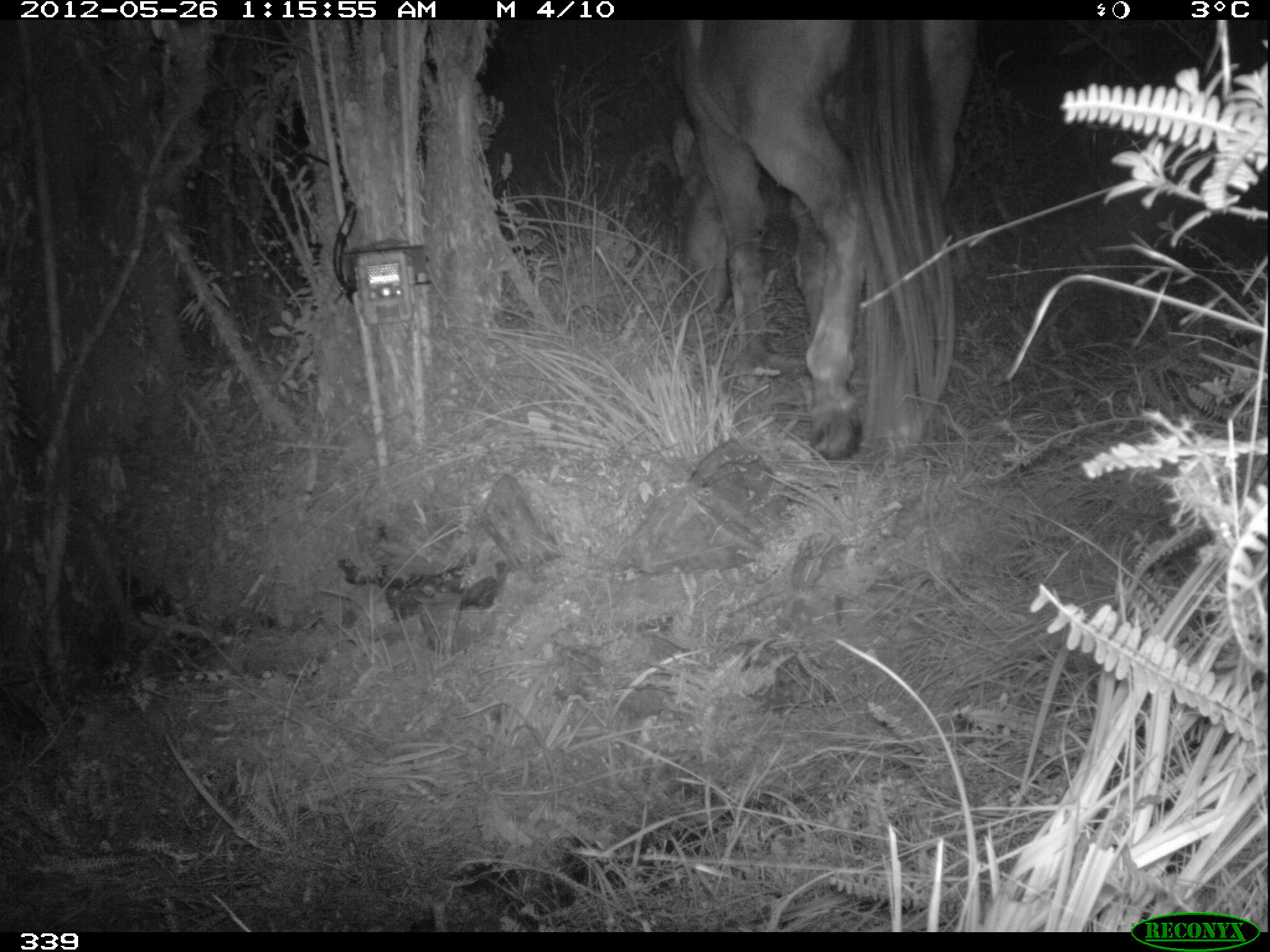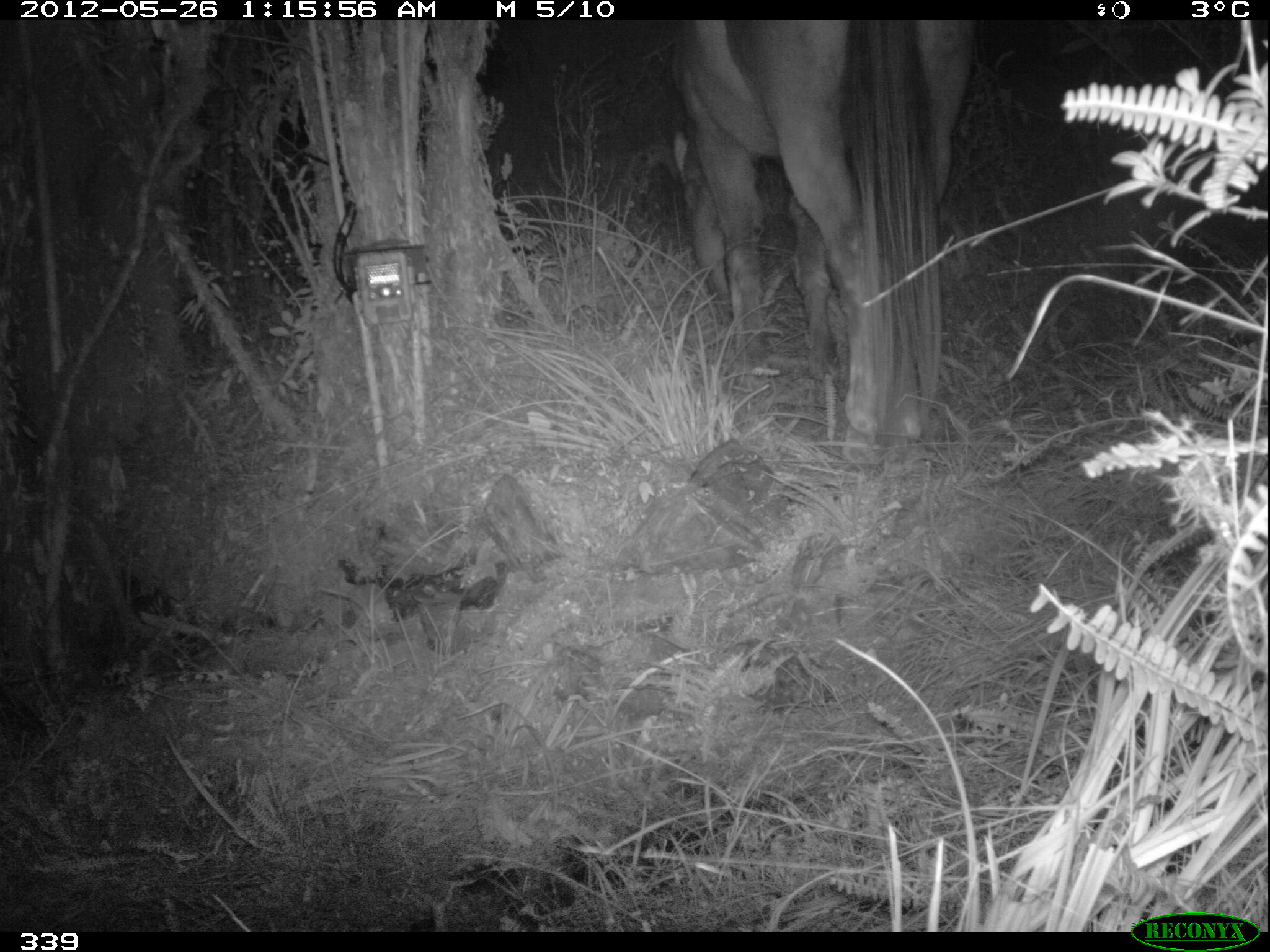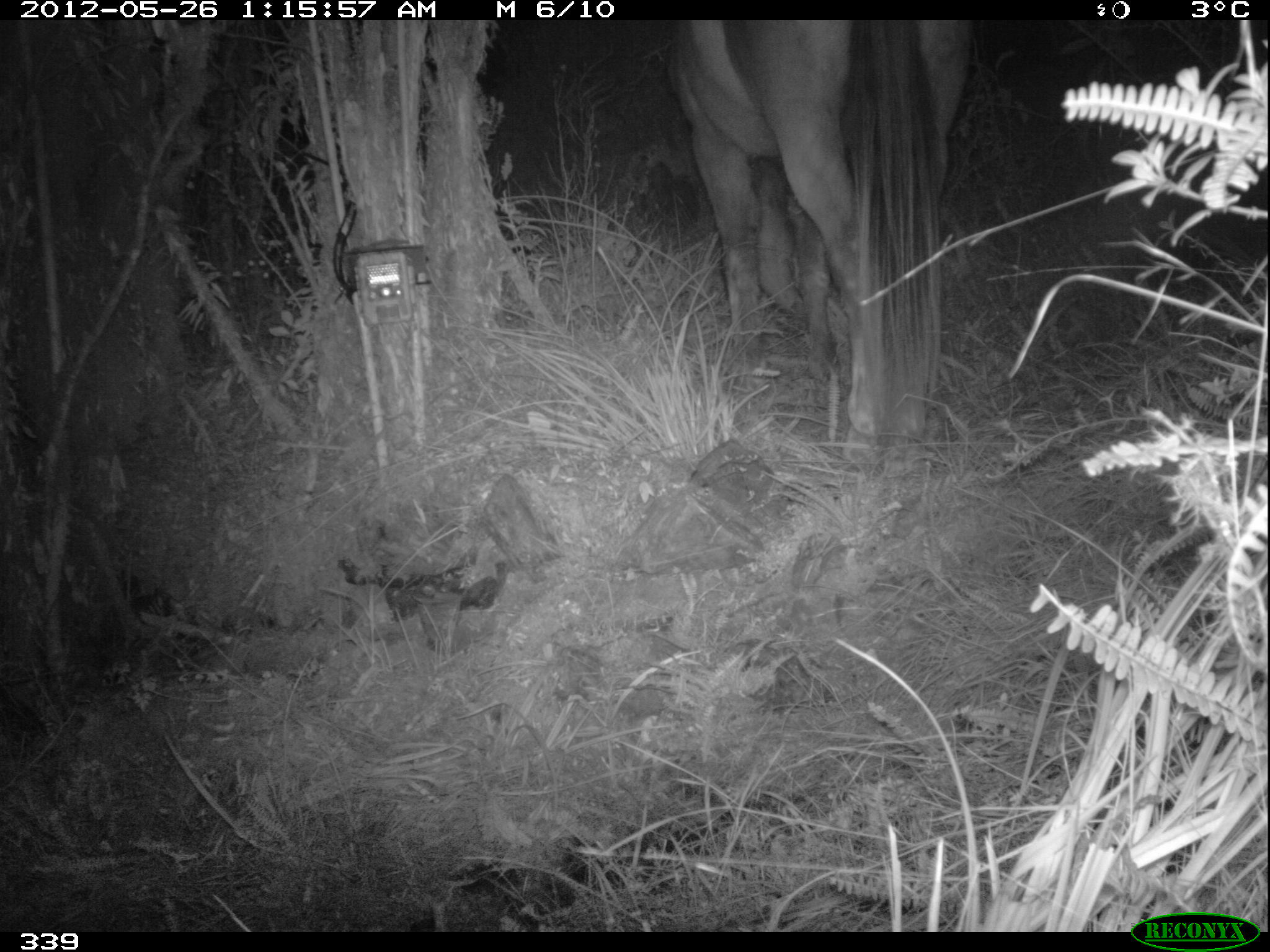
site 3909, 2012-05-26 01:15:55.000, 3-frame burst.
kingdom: Animalia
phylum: Chordata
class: Mammalia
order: Perissodactyla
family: Equidae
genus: Equus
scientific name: Equus caballus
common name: domestic horse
Equus caballus (domestic horse).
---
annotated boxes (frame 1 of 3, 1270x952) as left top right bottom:
equus caballus: 669 16 983 463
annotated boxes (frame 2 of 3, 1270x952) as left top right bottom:
equus caballus: 659 14 974 468